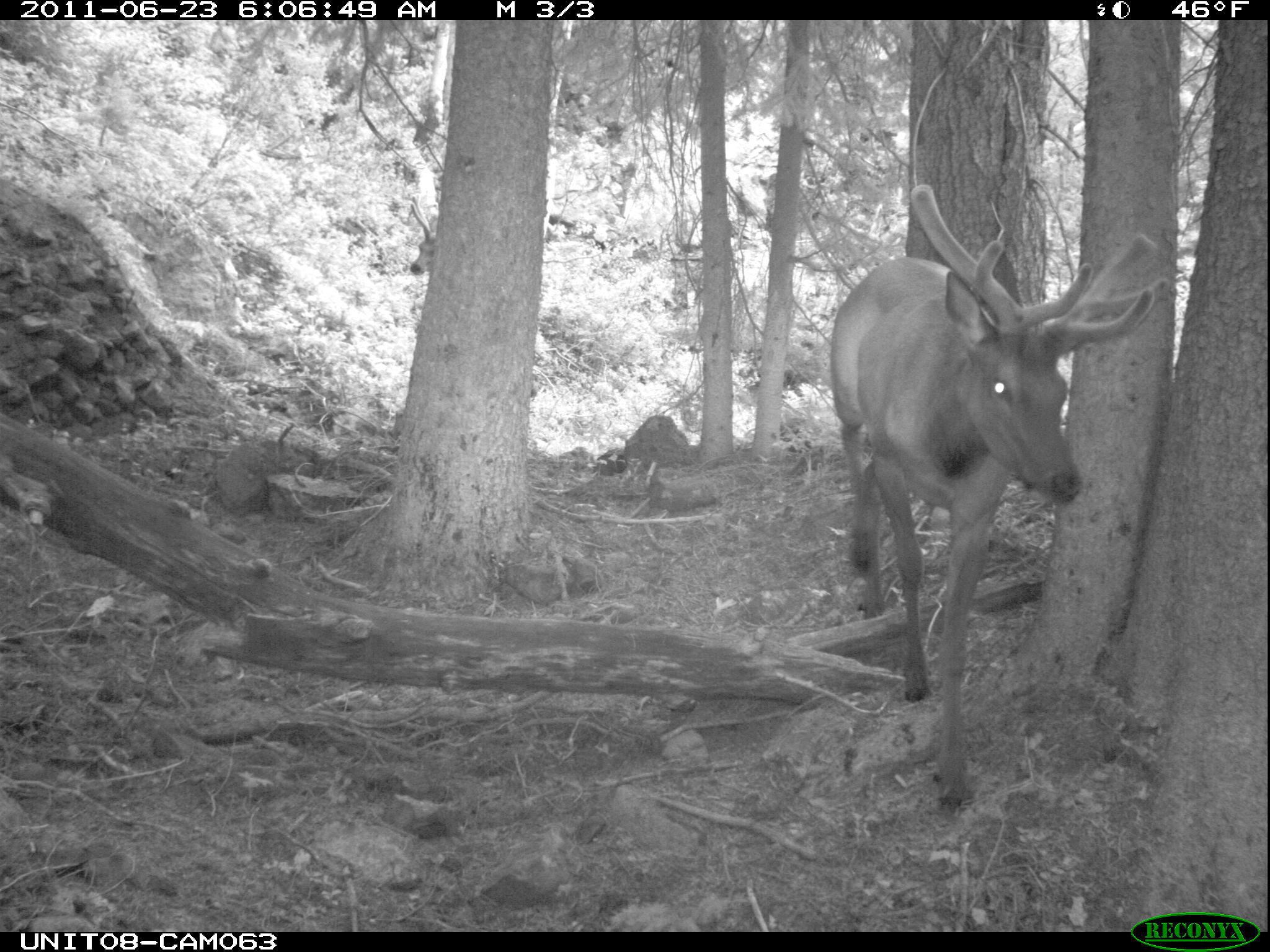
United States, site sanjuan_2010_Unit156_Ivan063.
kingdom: Animalia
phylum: Chordata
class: Mammalia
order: Artiodactyla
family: Cervidae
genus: Cervus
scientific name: Cervus elaphus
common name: red deer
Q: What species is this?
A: Cervus elaphus (red deer).